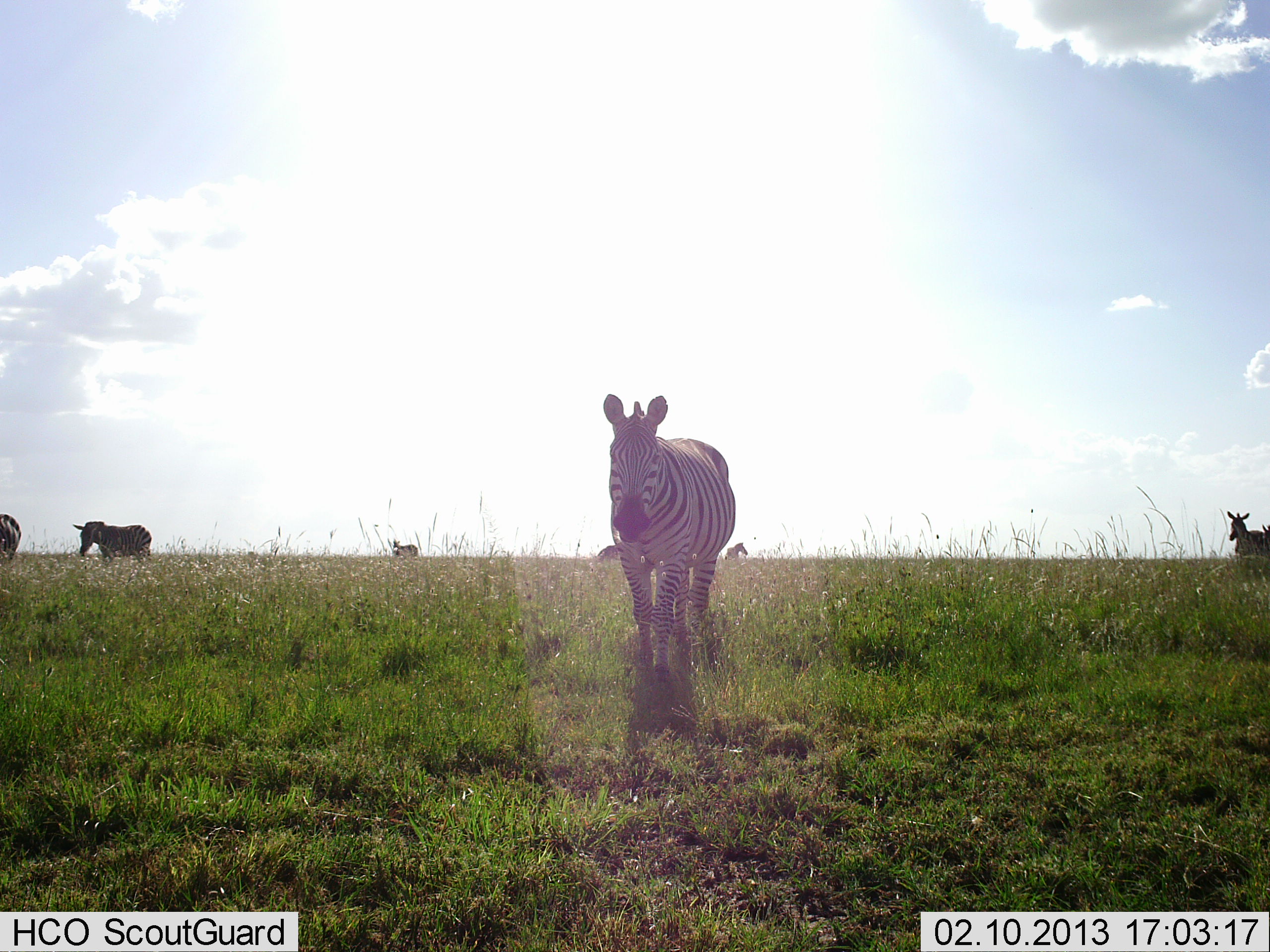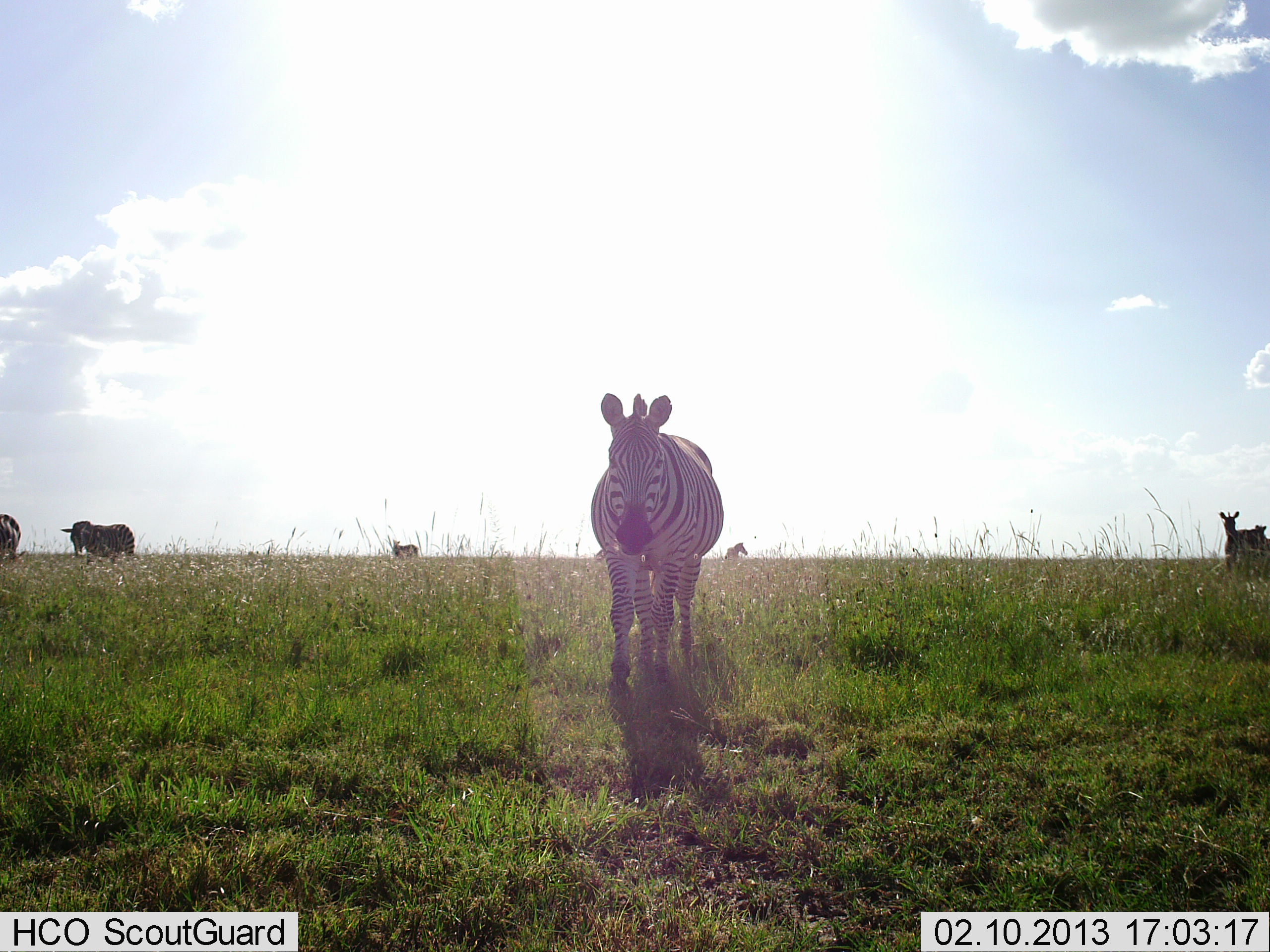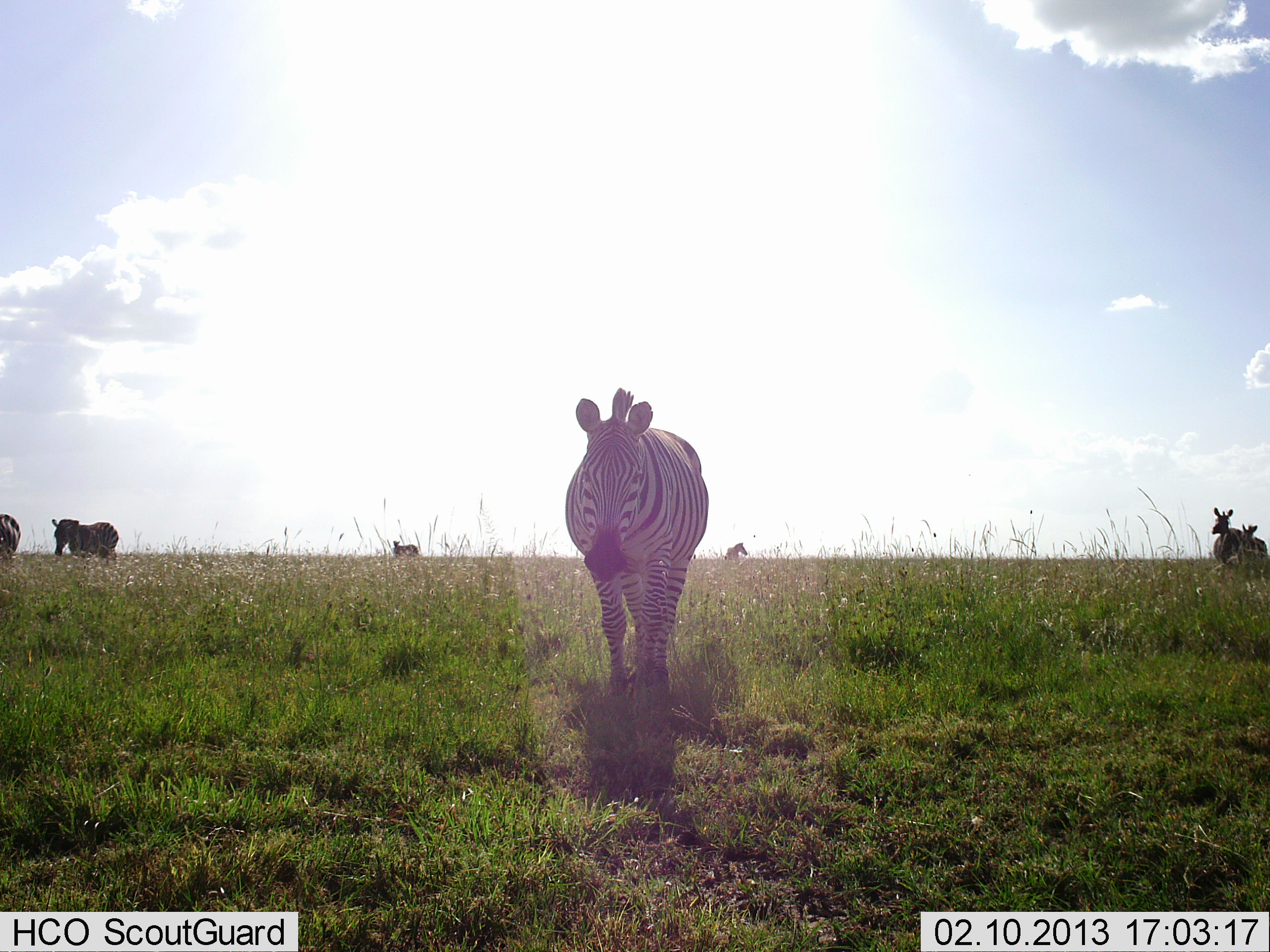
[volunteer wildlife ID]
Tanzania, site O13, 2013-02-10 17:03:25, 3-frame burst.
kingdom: Animalia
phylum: Chordata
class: Mammalia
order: Perissodactyla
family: Equidae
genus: Equus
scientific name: Equus quagga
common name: plains zebra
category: zebra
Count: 7.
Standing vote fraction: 70%.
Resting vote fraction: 4%.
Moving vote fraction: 78%.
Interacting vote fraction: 9%.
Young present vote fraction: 4%.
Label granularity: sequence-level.